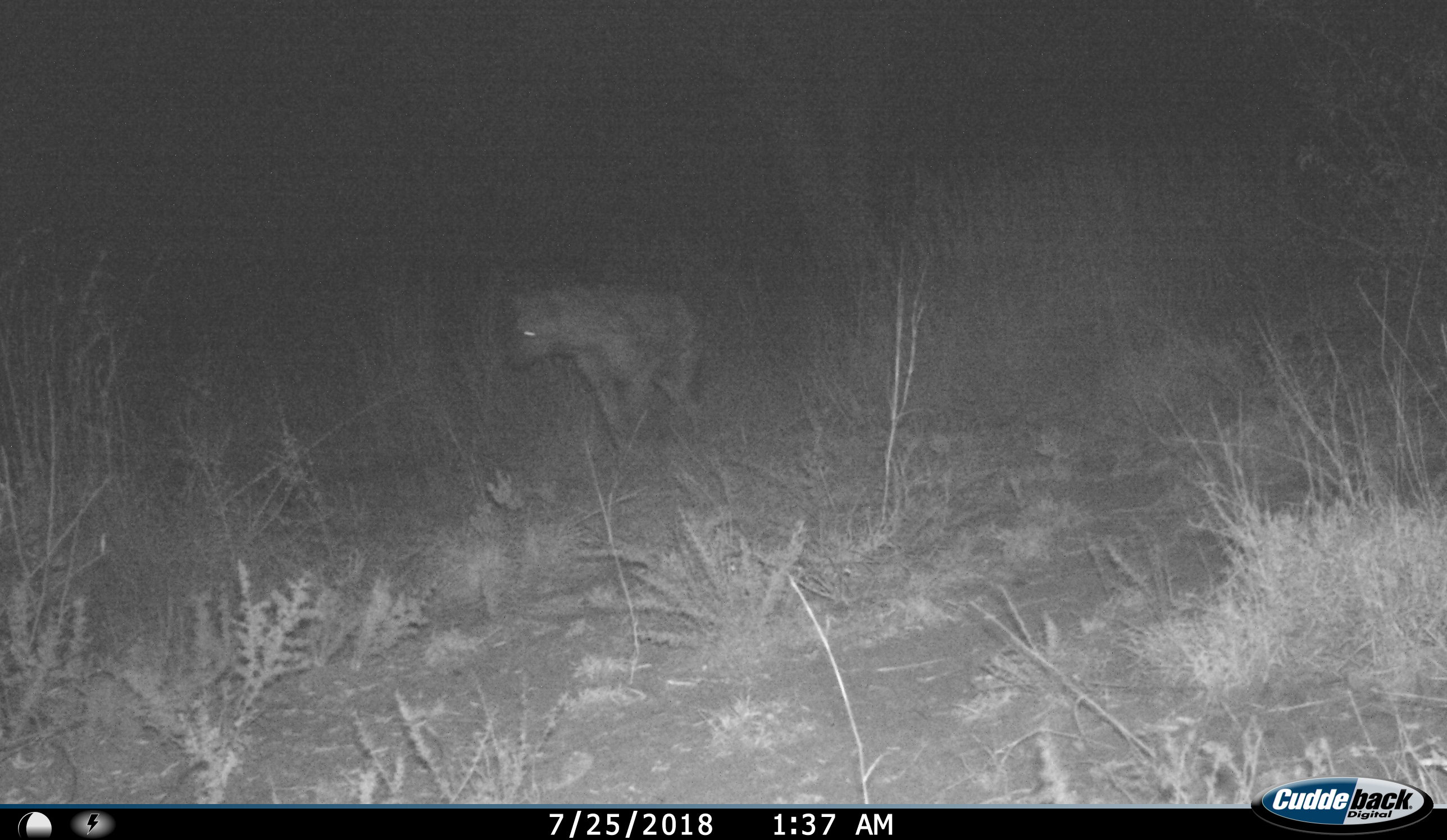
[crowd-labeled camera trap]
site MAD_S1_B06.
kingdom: Animalia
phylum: Chordata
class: Mammalia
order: Carnivora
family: Hyaenidae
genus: Crocuta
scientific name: Crocuta crocuta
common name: spotted hyena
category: hyenaspotted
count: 1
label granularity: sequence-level